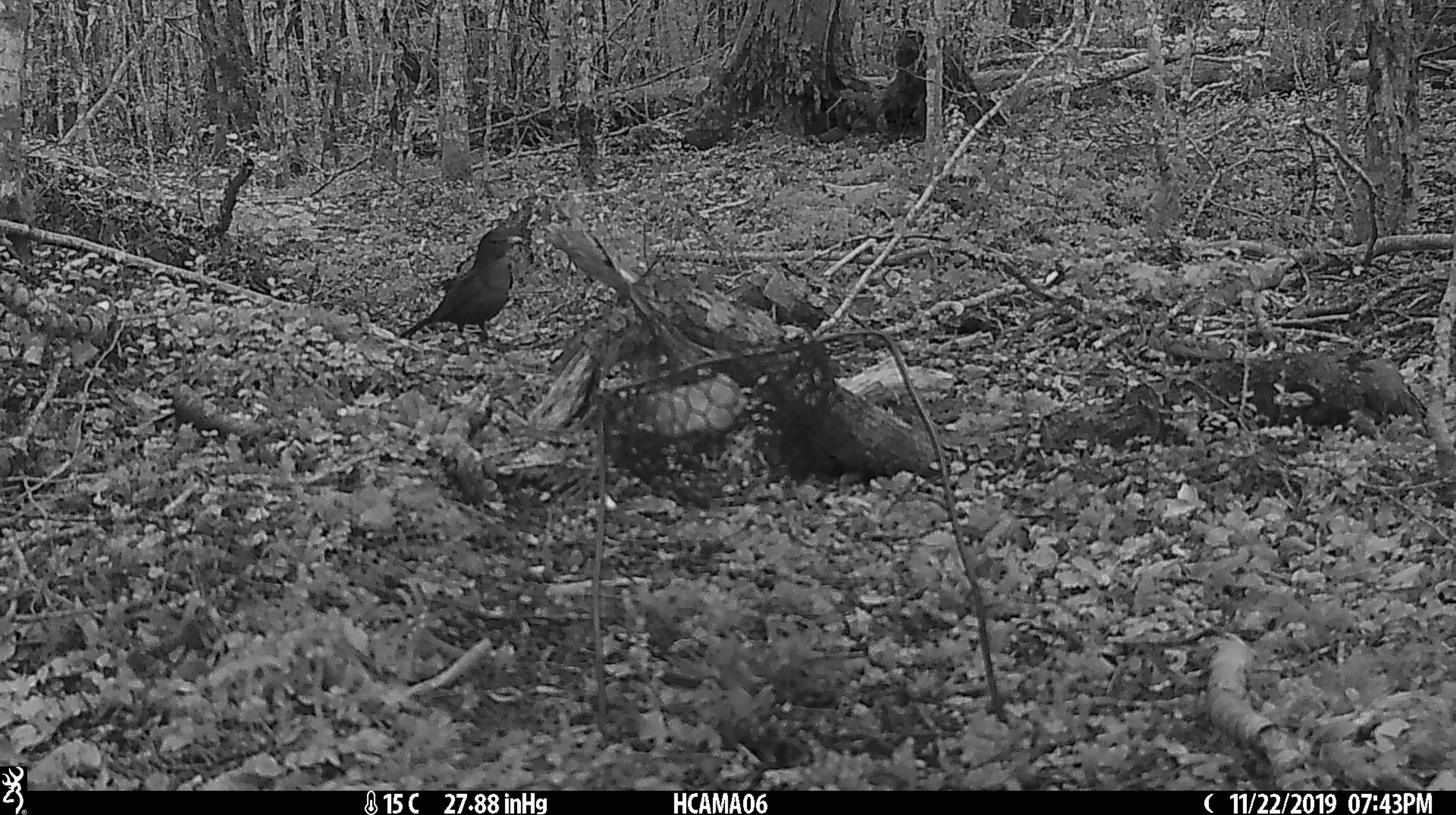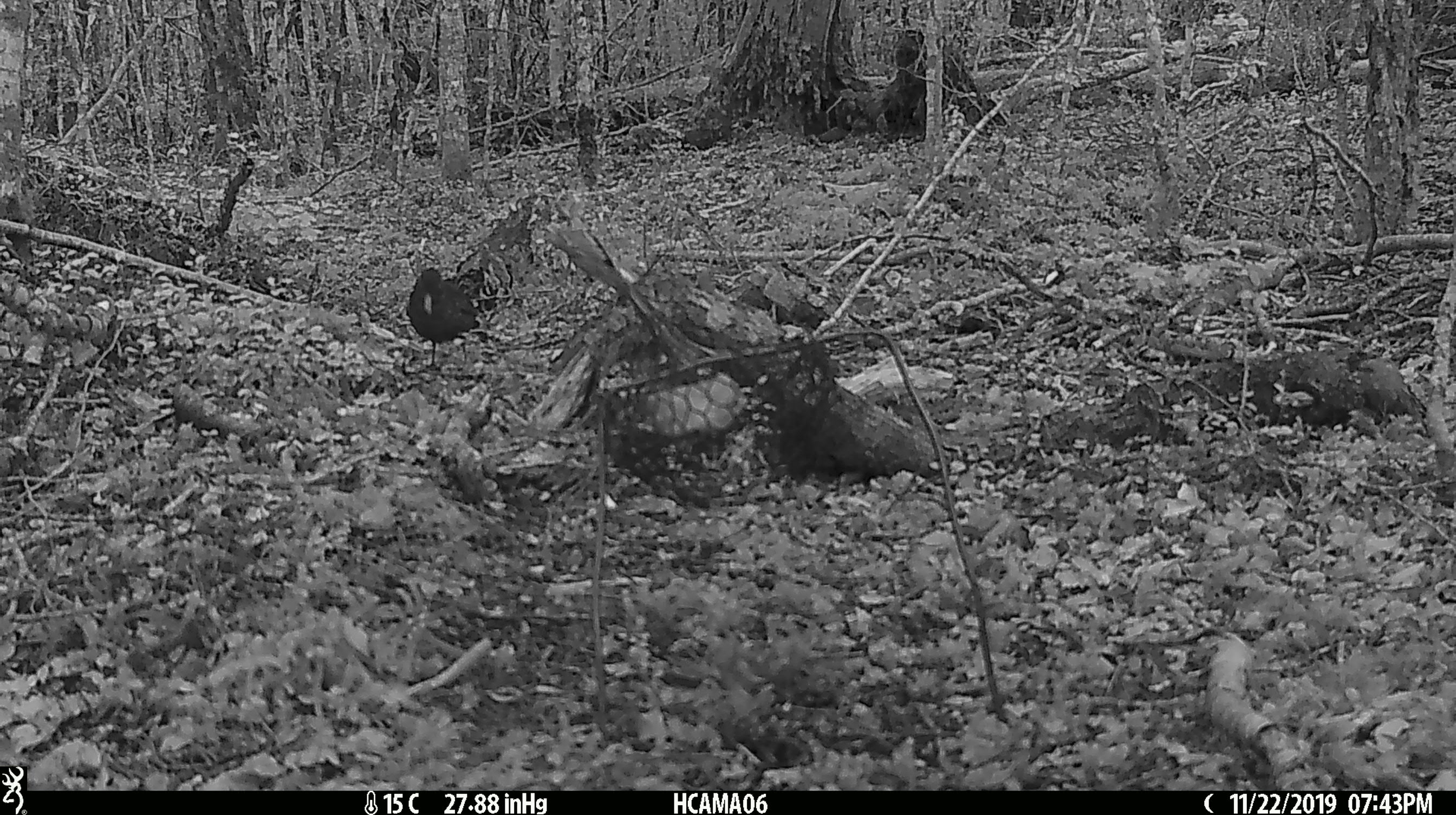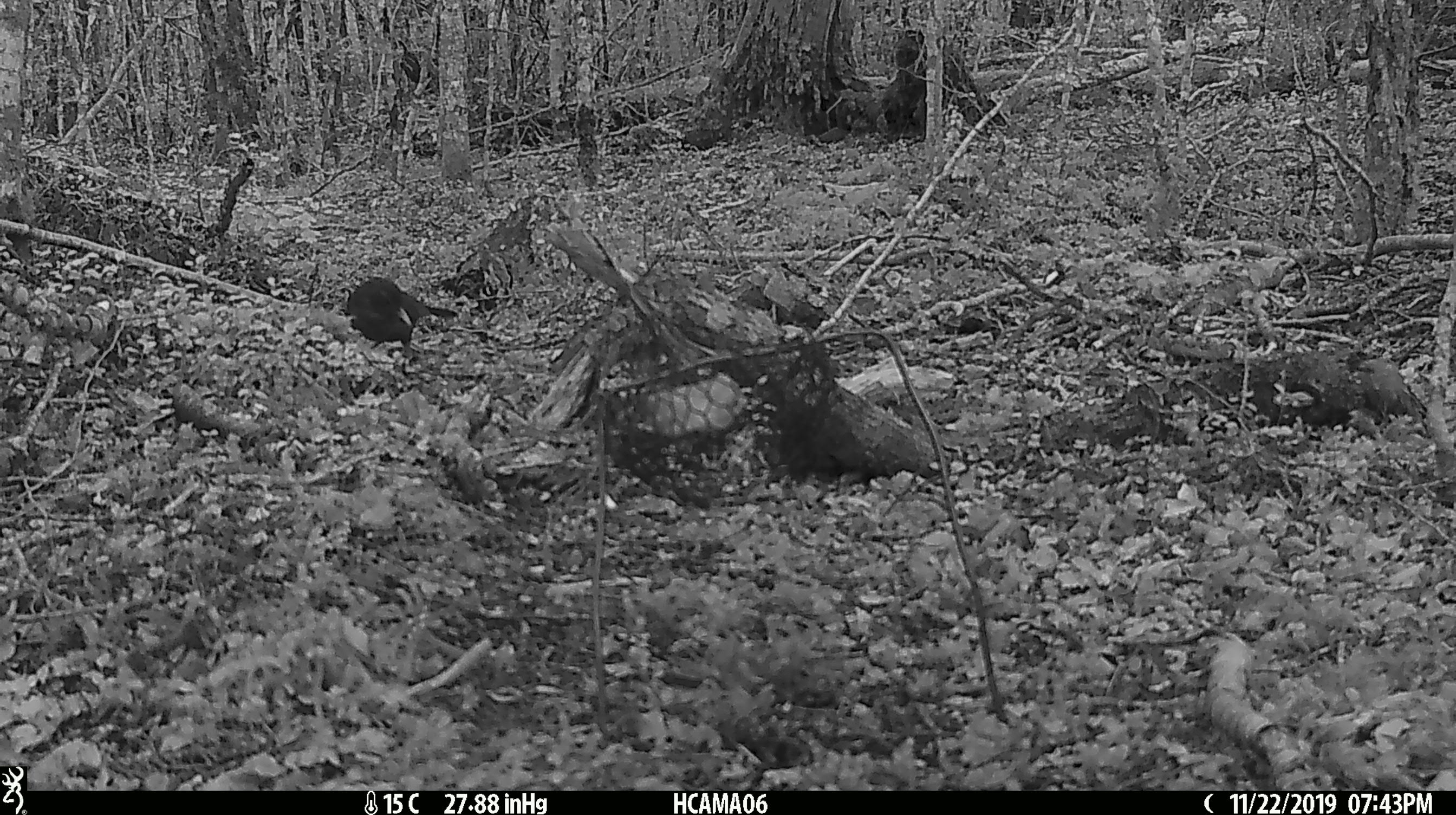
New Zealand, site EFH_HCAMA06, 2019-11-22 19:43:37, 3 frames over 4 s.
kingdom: Animalia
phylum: Chordata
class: Aves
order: Passeriformes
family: Turdidae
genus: Turdus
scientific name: Turdus merula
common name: eurasian blackbird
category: blackbird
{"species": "blackbird (eurasian blackbird) (Turdus merula)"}